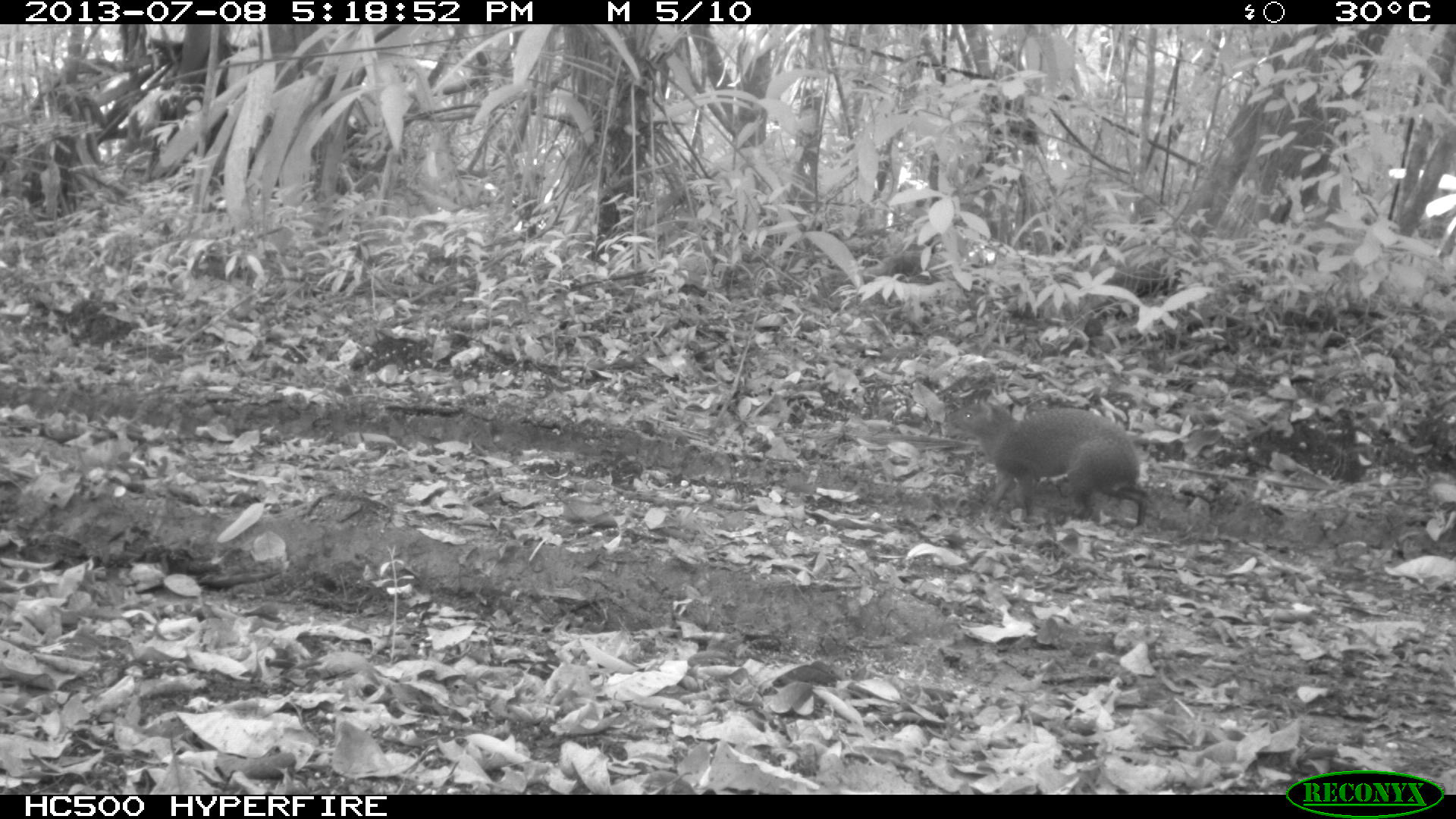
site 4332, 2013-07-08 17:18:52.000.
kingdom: Animalia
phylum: Chordata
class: Mammalia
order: Rodentia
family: Dasyproctidae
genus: Dasyprocta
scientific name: Dasyprocta punctata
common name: central american agouti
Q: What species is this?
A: Dasyprocta punctata (central american agouti).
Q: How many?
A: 1.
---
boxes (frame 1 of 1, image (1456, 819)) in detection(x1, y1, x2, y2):
dasyprocta punctata: detection(945, 400, 1152, 526)